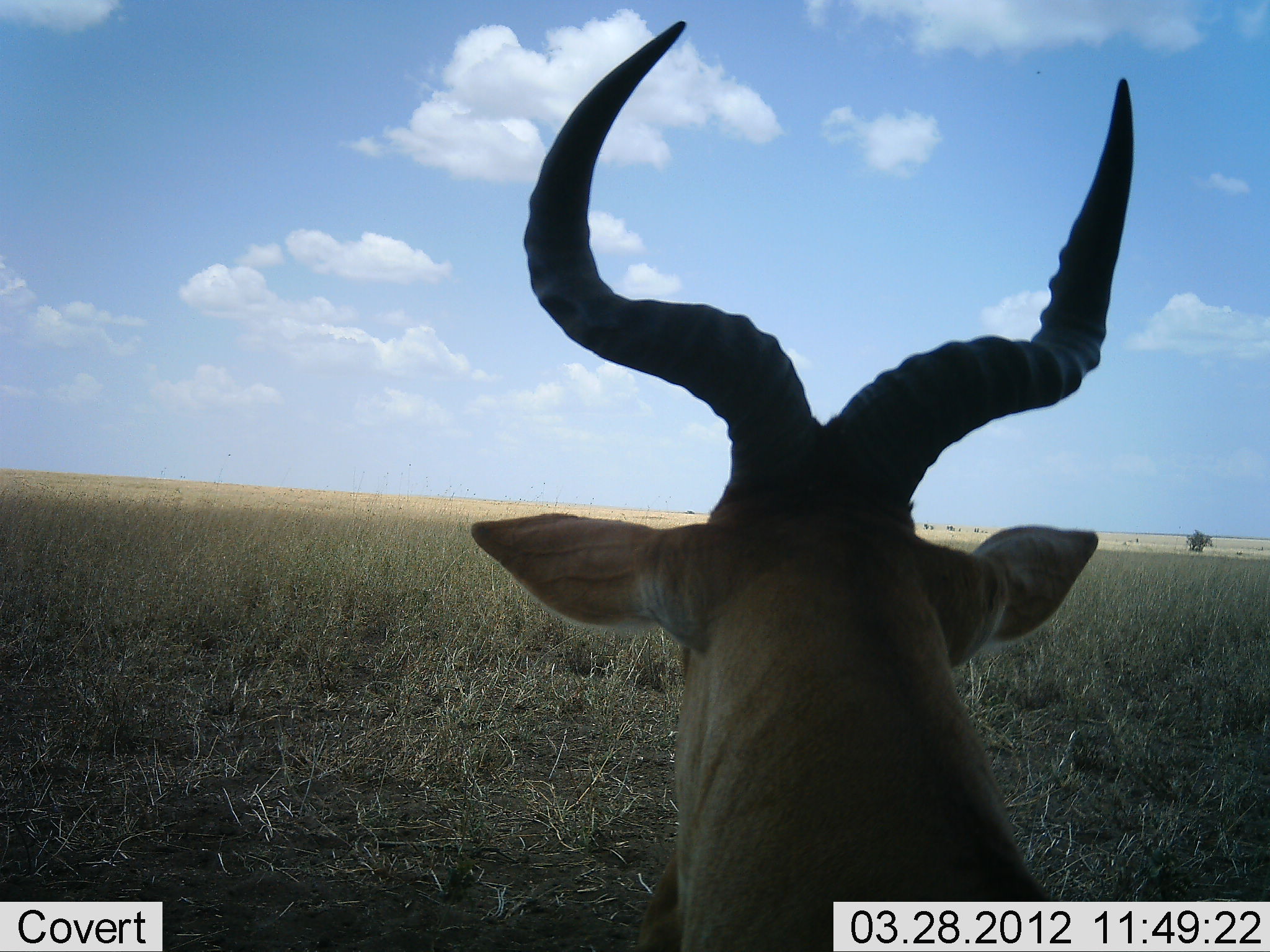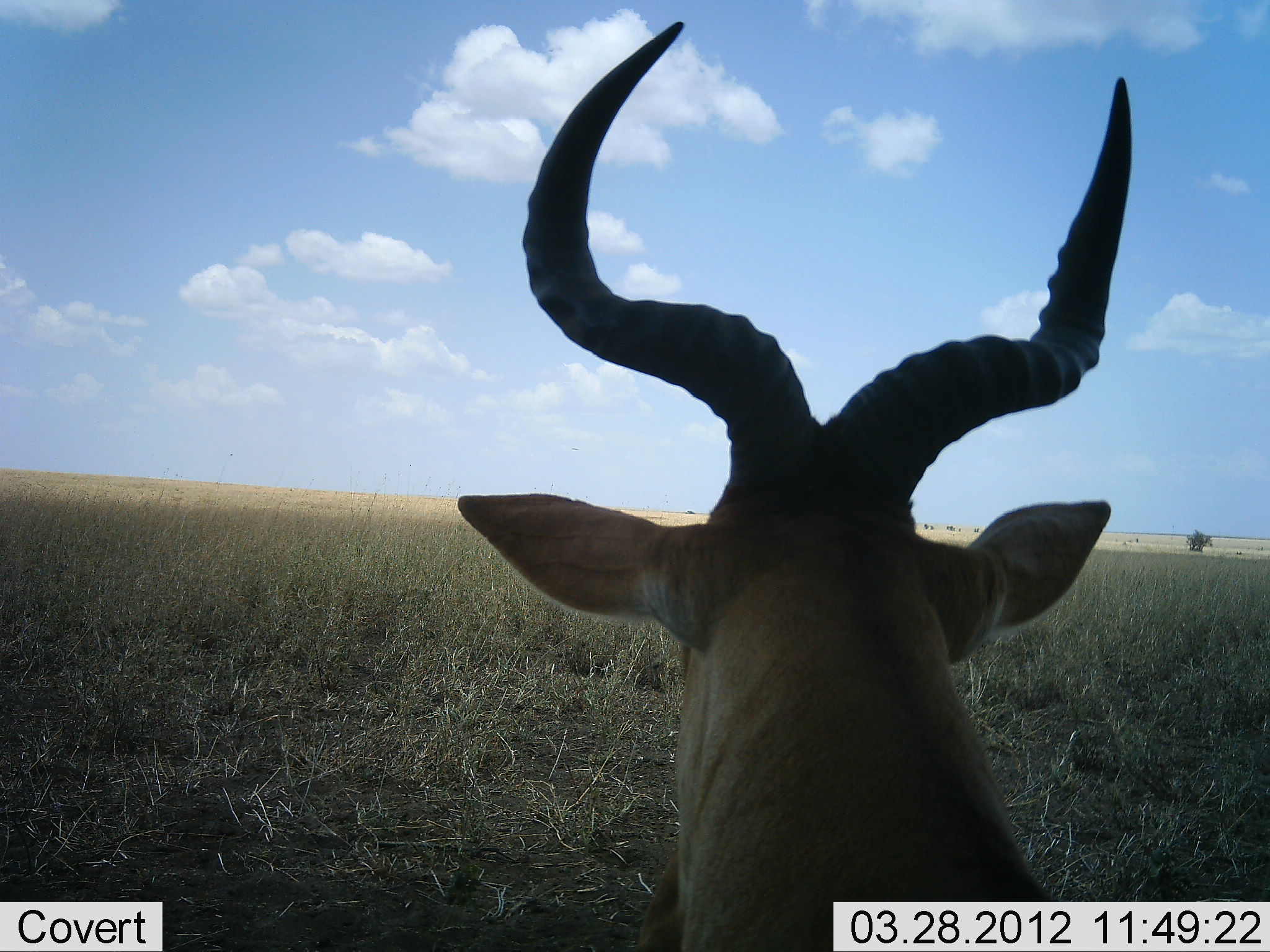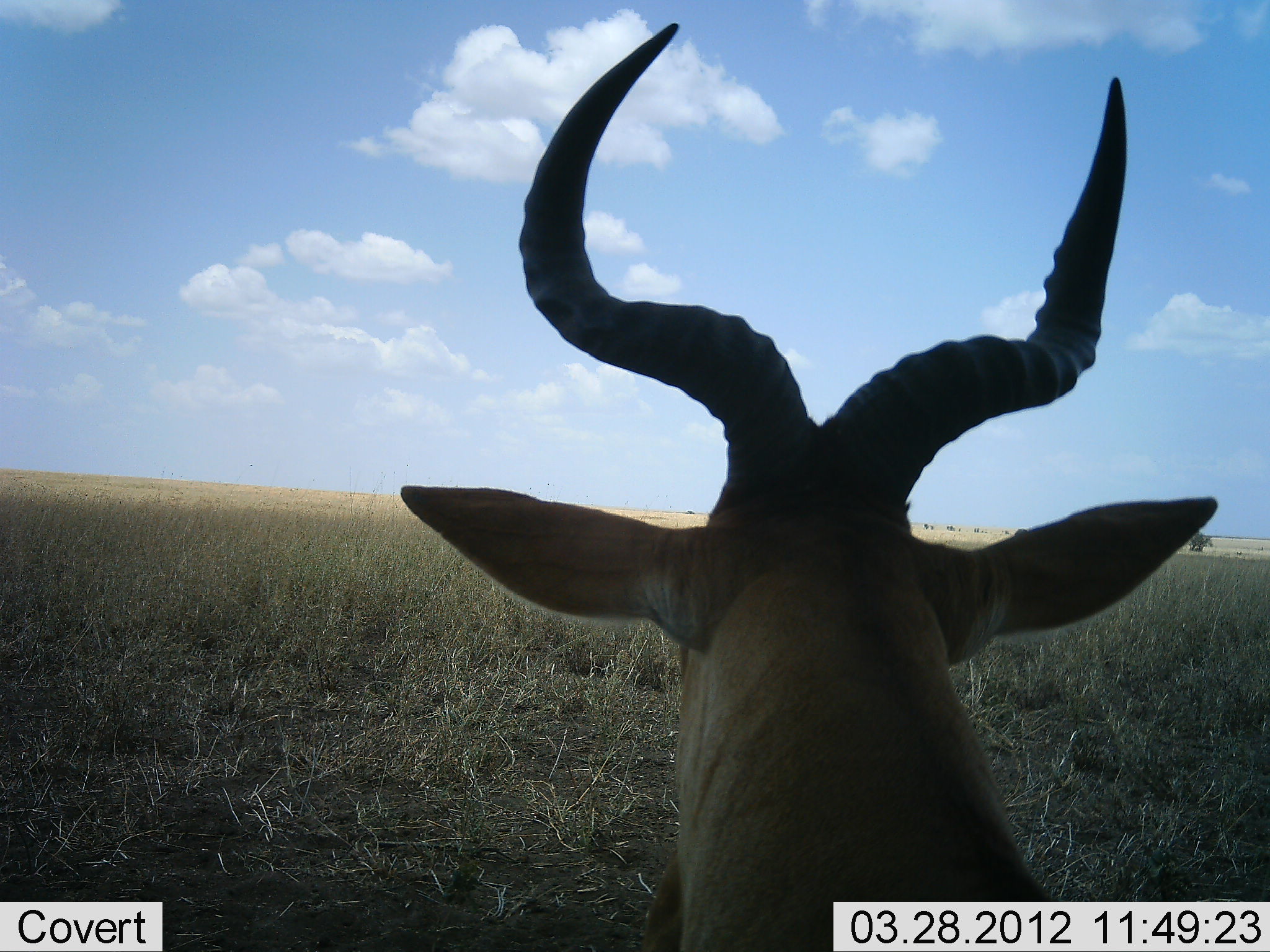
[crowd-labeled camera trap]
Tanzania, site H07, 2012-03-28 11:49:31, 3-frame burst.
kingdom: Animalia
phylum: Chordata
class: Mammalia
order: Artiodactyla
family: Bovidae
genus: Alcelaphus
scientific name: Alcelaphus buselaphus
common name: hartebeest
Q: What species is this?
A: Hartebeest (Alcelaphus buselaphus).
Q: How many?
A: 1.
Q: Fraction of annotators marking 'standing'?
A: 52%.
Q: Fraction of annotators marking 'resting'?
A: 48%.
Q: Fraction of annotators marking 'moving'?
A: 0%.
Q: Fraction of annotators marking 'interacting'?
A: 0%.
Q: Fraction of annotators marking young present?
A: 0%.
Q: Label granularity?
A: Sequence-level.